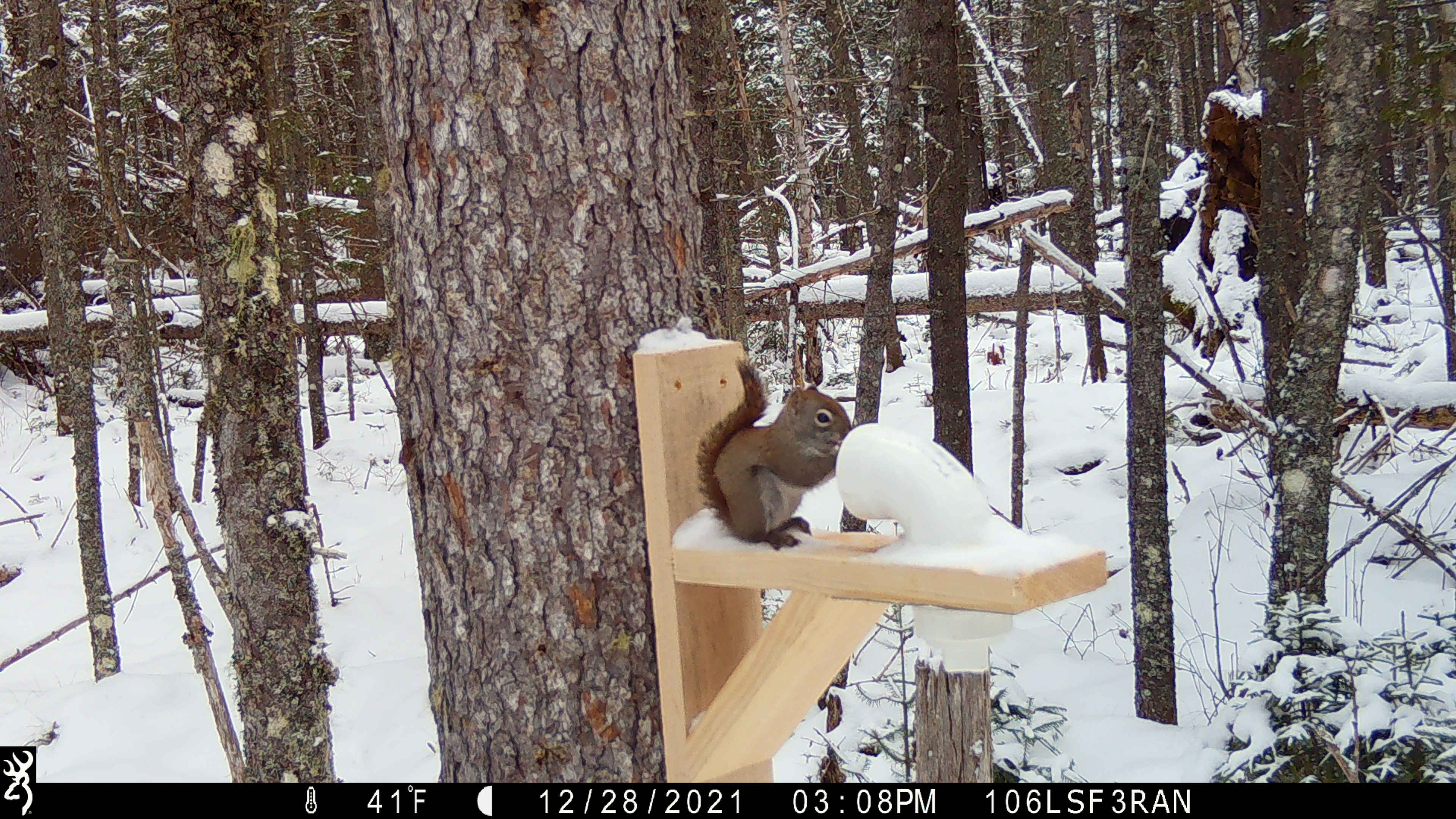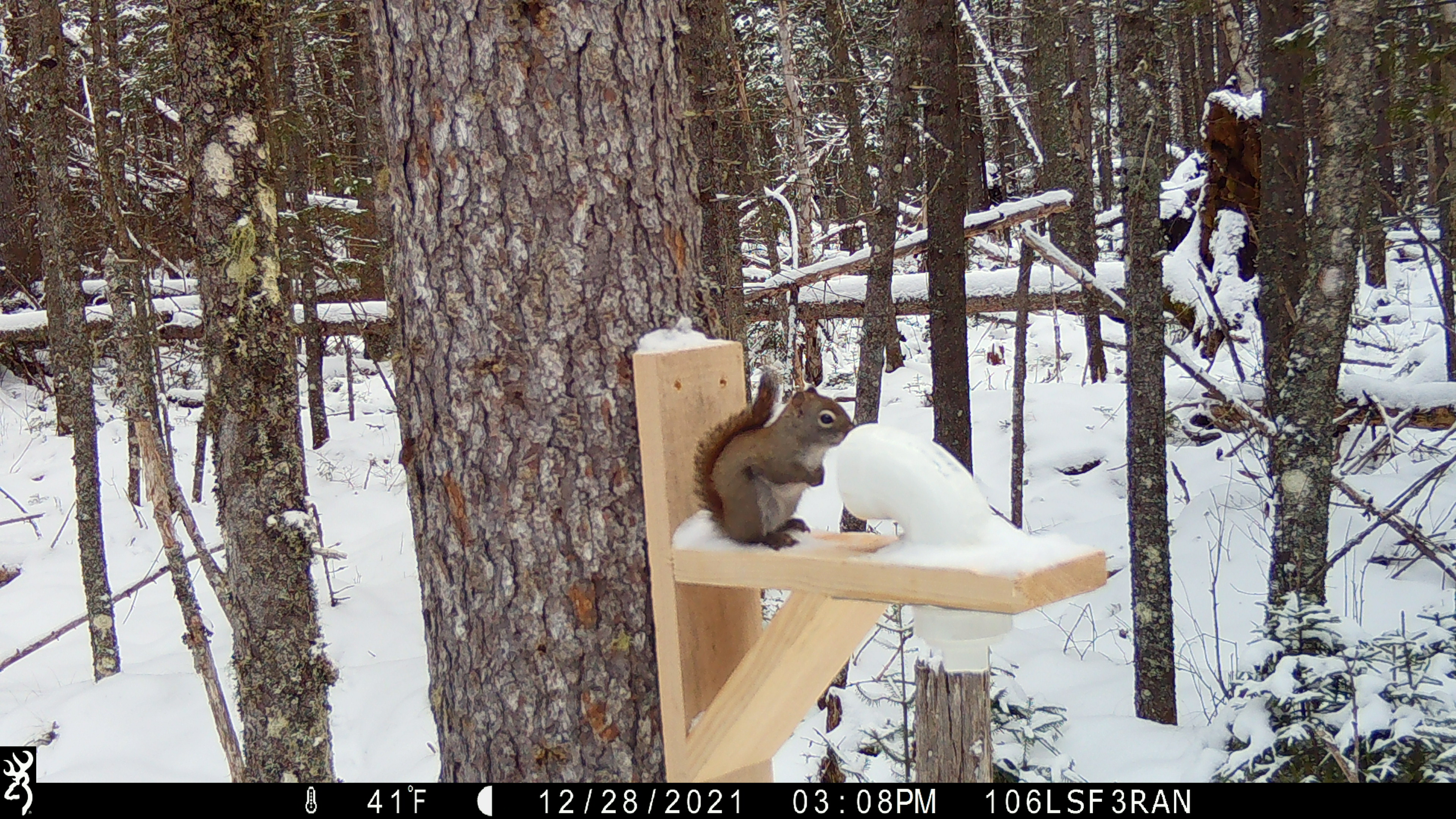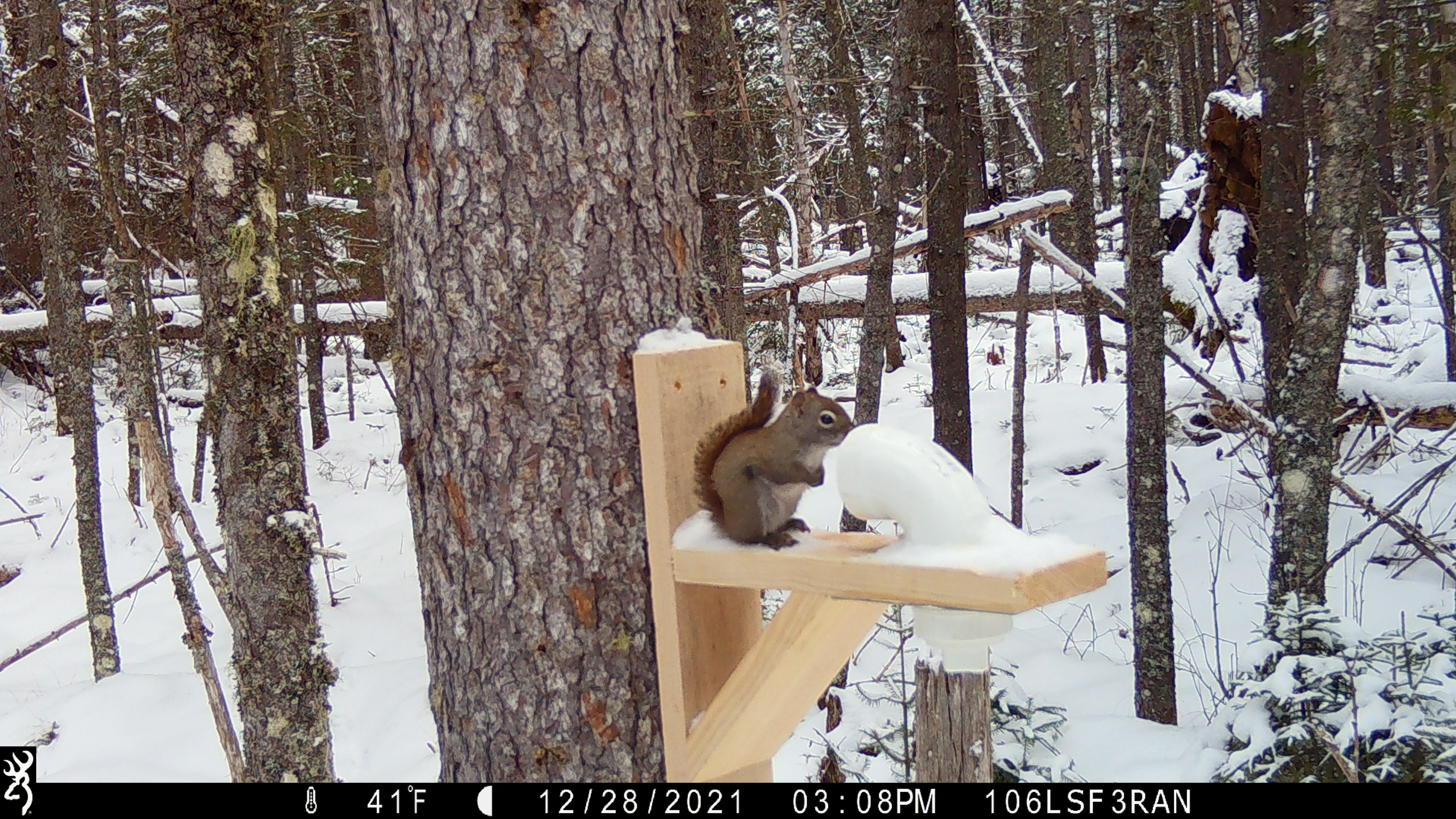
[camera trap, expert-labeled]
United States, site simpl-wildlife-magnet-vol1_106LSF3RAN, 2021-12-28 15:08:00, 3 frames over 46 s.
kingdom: Animalia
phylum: Chordata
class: Mammalia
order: Rodentia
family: Sciuridae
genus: Tamiasciurus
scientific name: Tamiasciurus hudsonicus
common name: red squirrel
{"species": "red squirrel (Tamiasciurus hudsonicus)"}